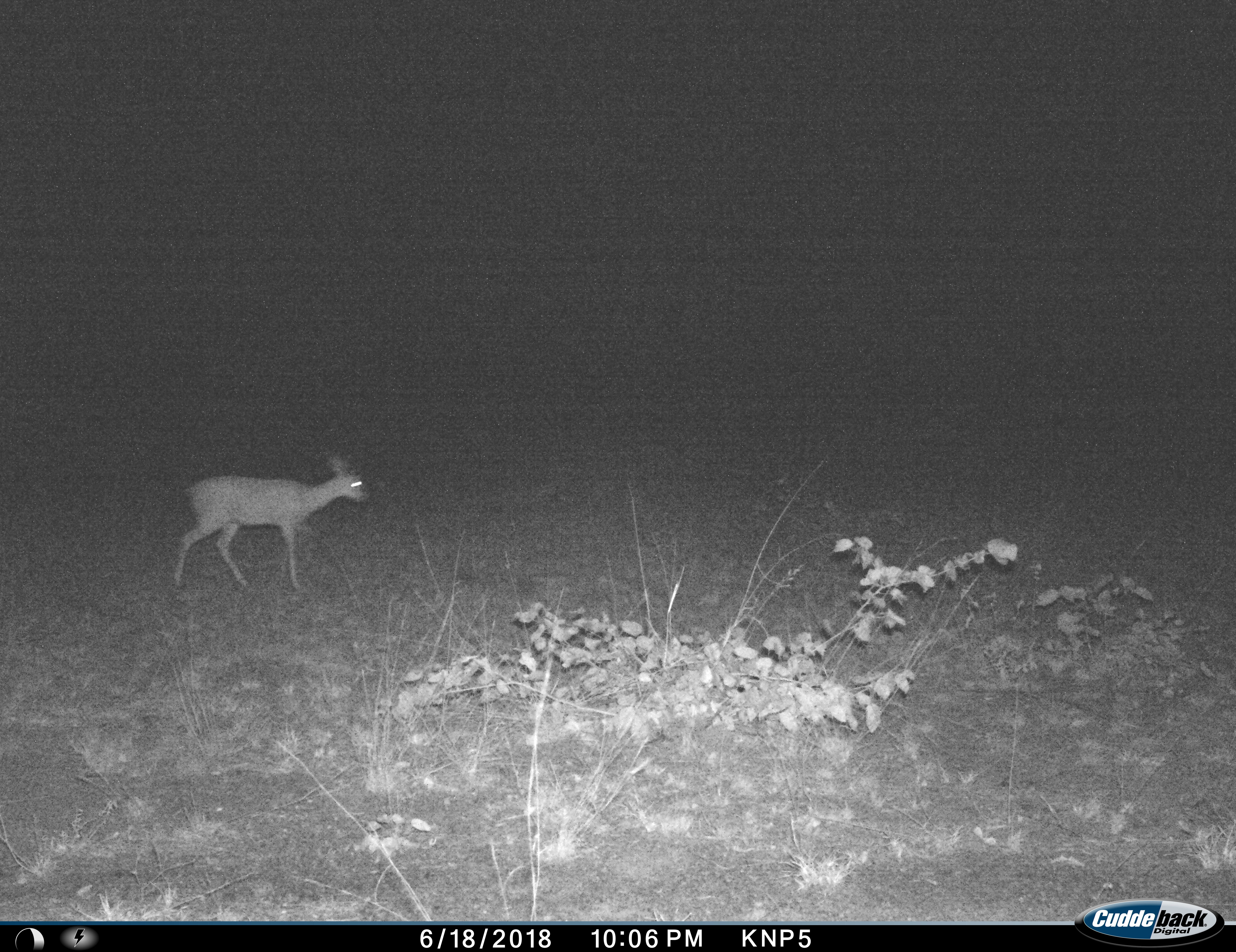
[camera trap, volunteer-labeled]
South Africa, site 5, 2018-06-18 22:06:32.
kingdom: Animalia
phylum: Chordata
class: Mammalia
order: Artiodactyla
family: Bovidae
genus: Raphicerus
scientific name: Raphicerus campestris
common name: steenbok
Steenbok (Raphicerus campestris), count 1. Behavior (volunteer vote fractions): standing 0%, resting 0%, moving 100%, interacting 0%. Young present (vote fraction): 0%. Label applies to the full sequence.